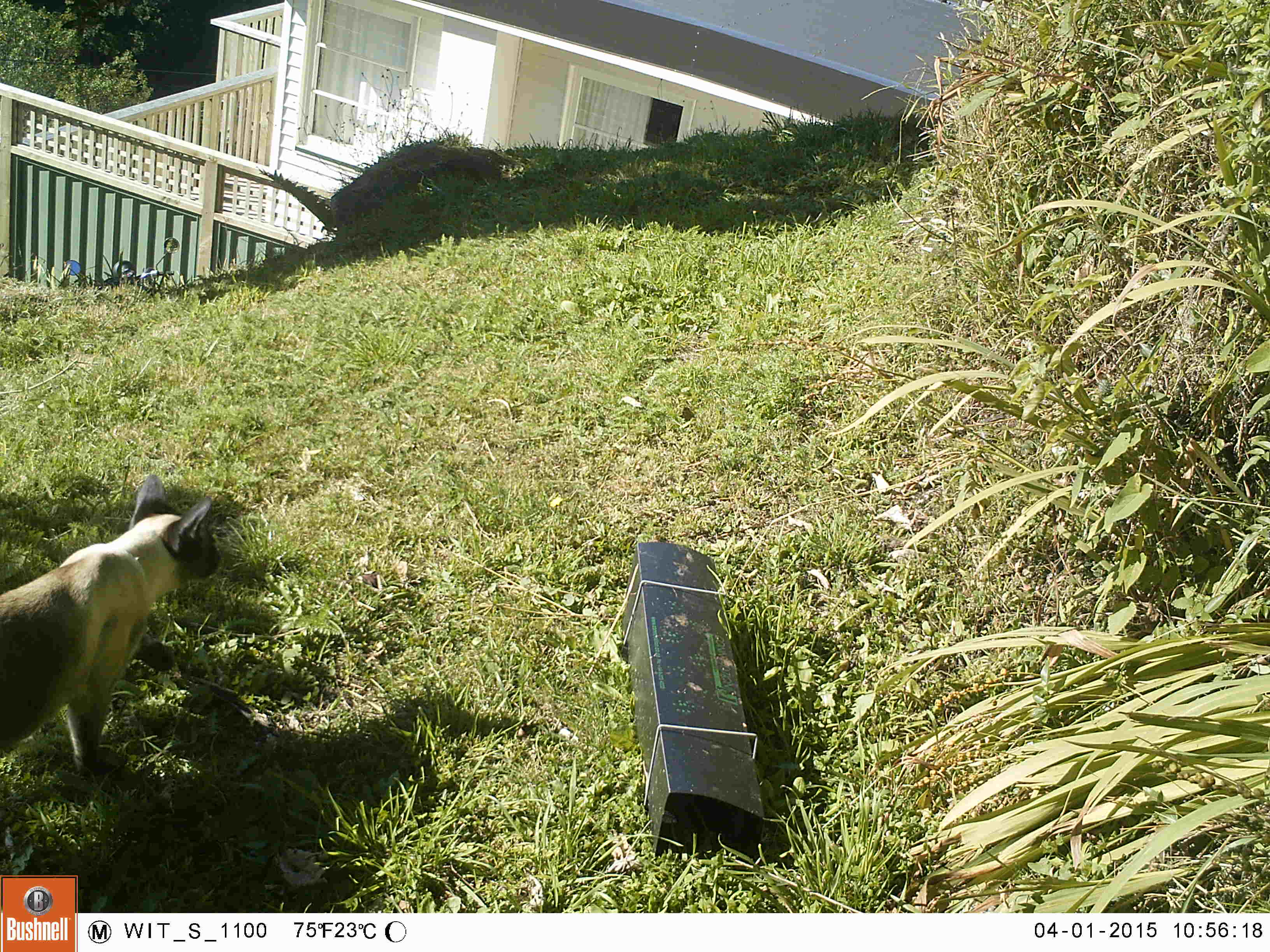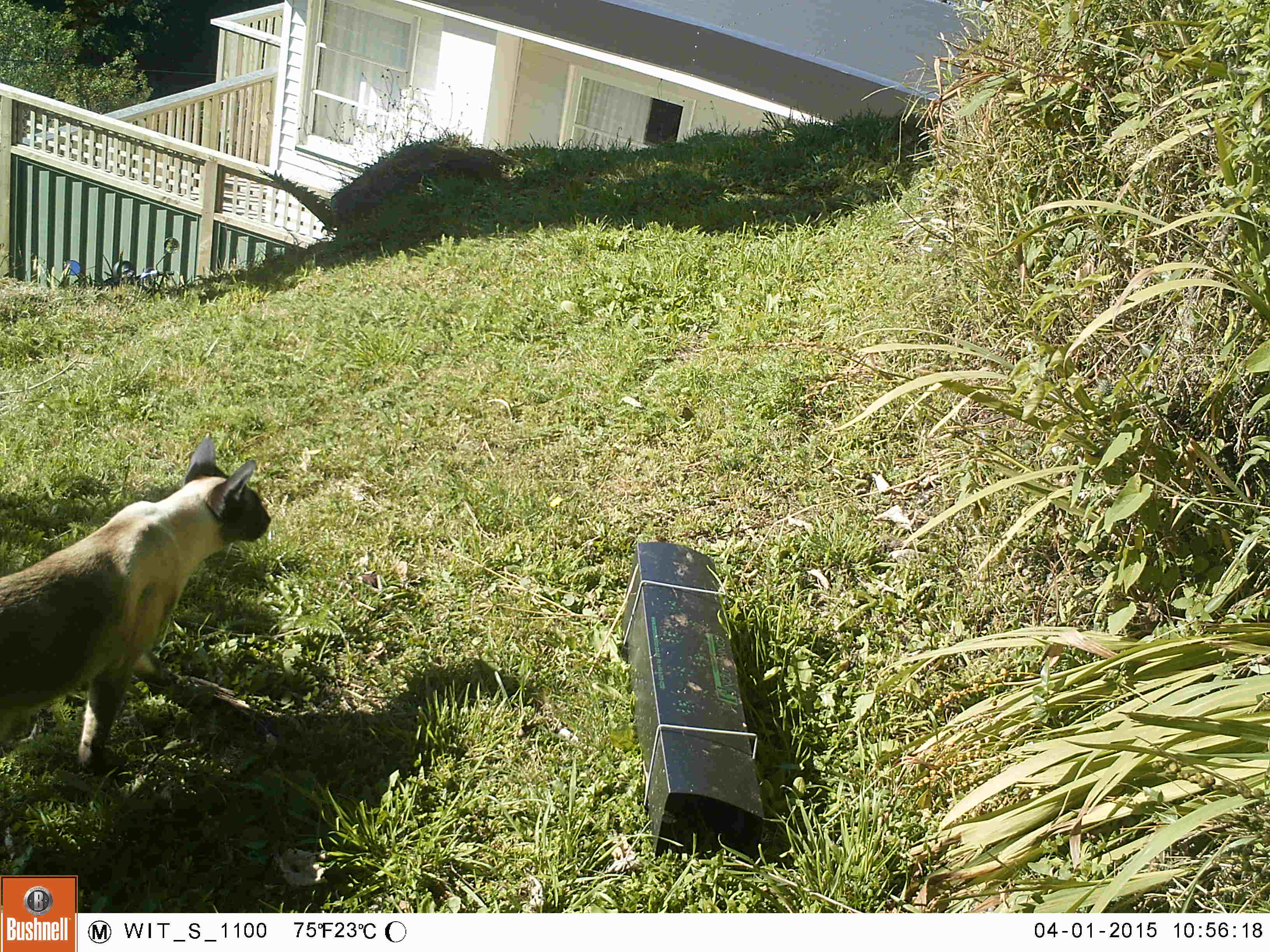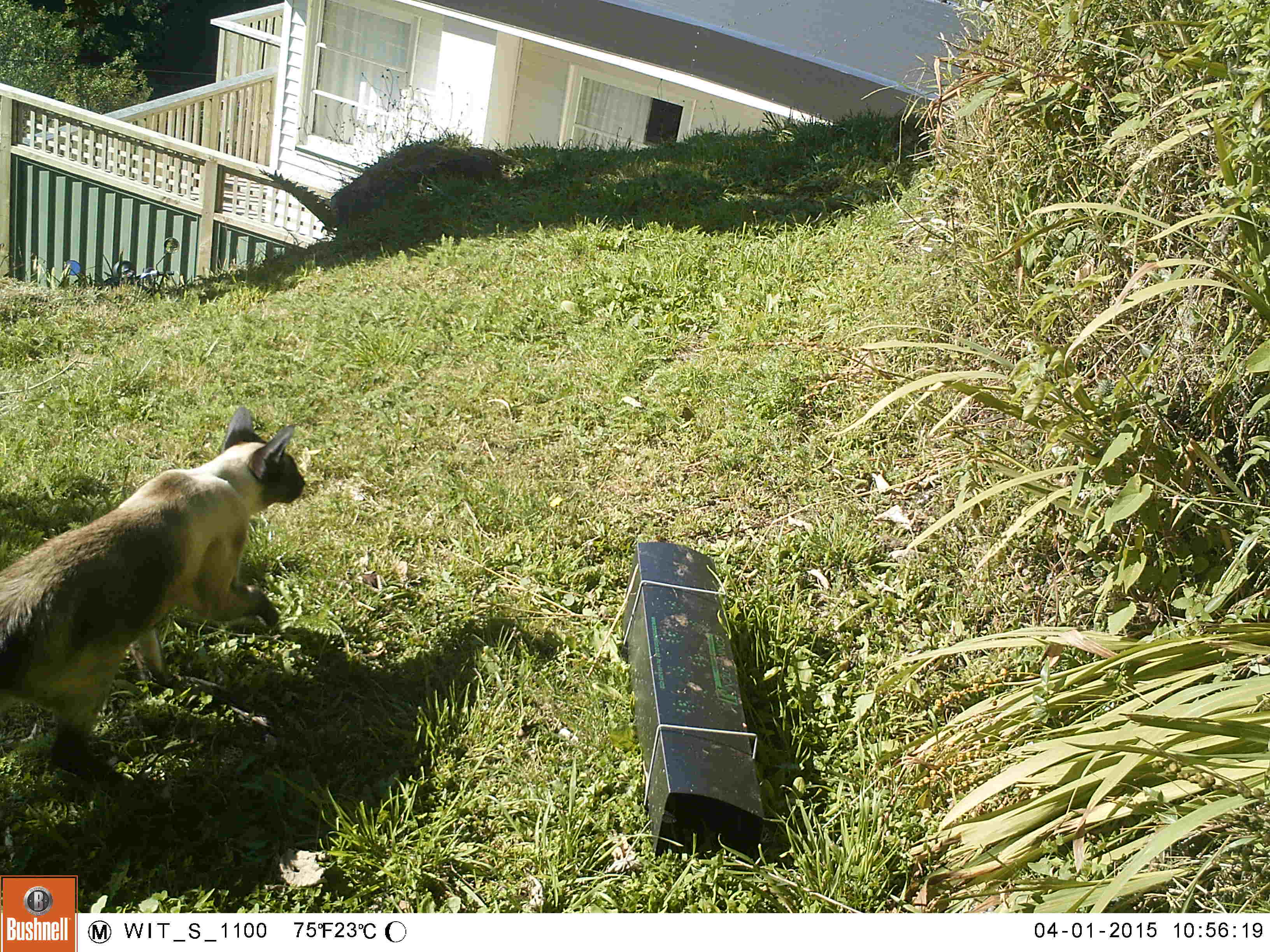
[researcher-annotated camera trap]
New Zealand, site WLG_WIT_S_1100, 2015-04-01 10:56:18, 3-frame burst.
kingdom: Animalia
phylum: Chordata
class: Mammalia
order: Carnivora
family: Felidae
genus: Felis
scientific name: Felis catus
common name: domestic cat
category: cat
Cat (domestic cat) (Felis catus).